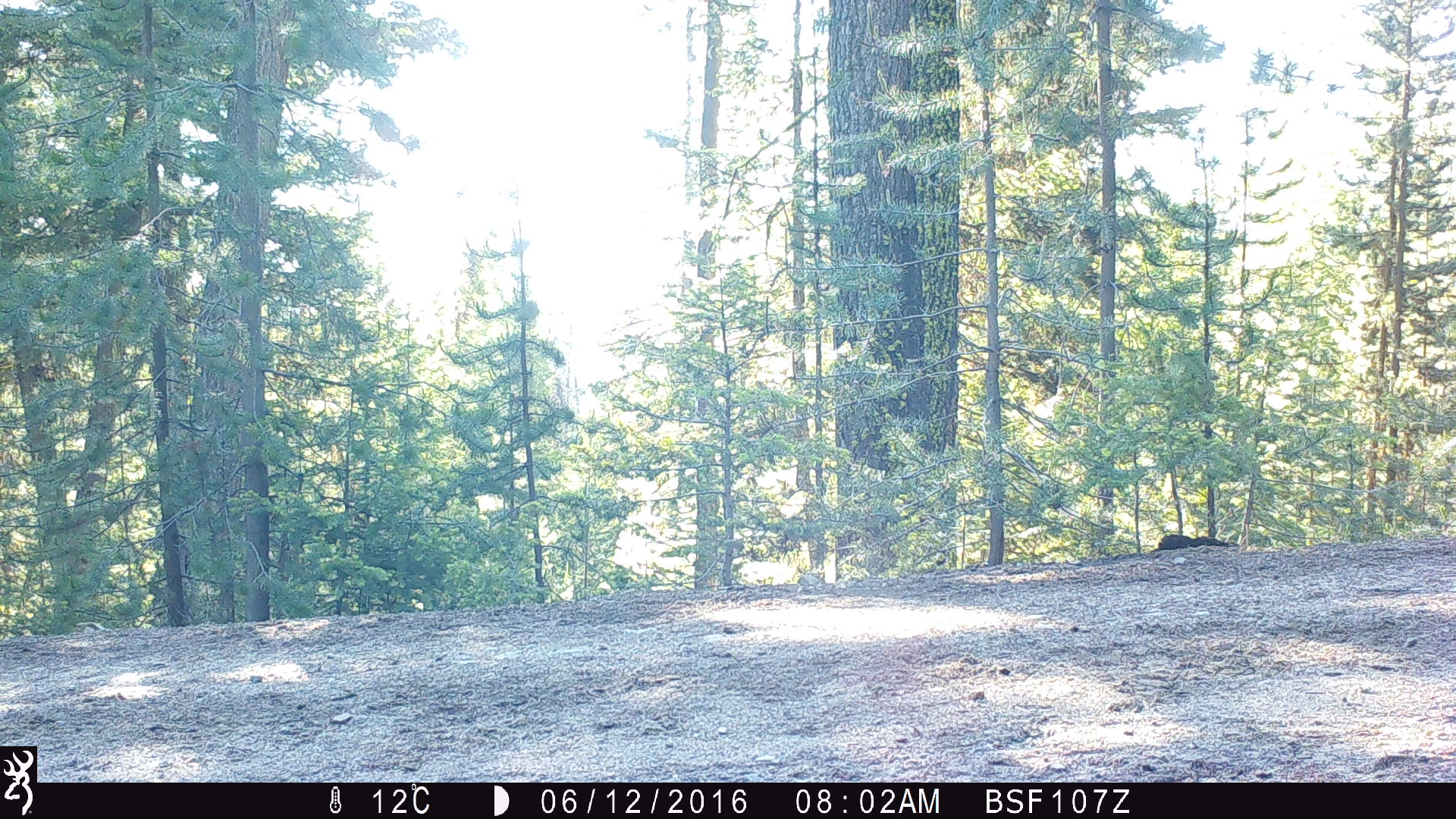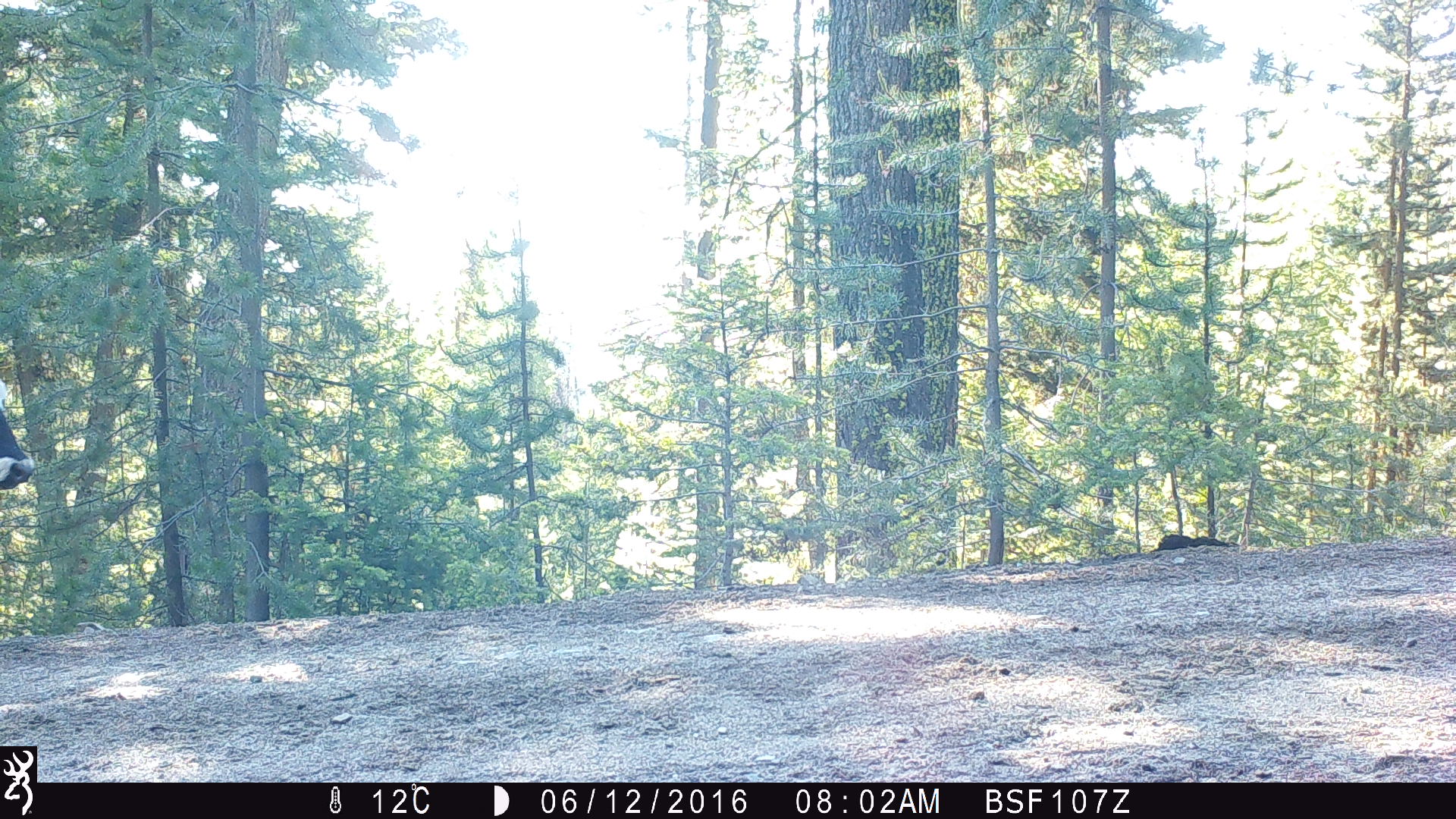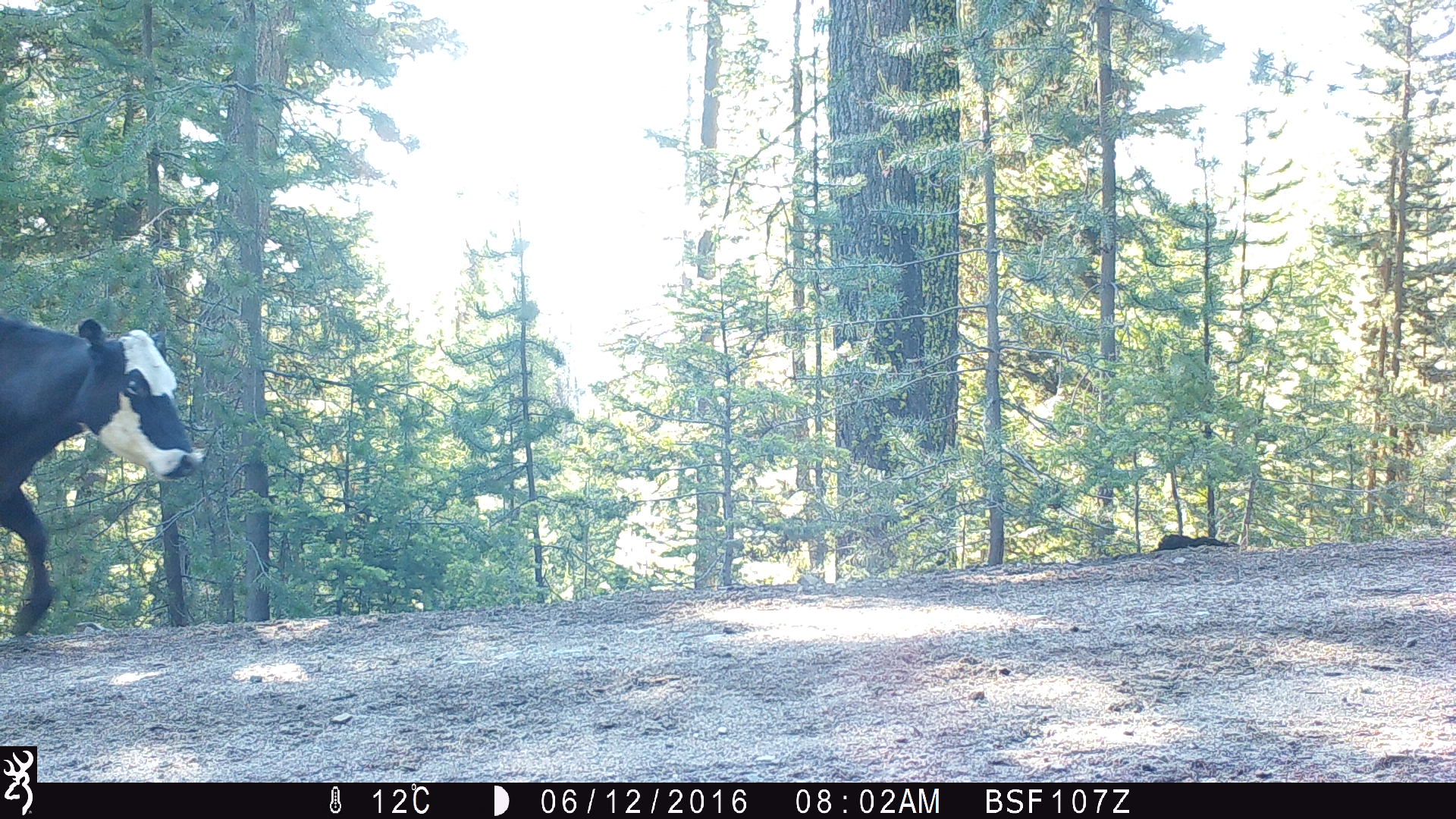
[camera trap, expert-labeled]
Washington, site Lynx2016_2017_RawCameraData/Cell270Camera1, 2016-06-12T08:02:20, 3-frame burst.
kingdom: Animalia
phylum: Chordata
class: Mammalia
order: Artiodactyla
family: Bovidae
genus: Bos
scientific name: Bos taurus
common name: domestic cattle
Domestic cattle (Bos taurus). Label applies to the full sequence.